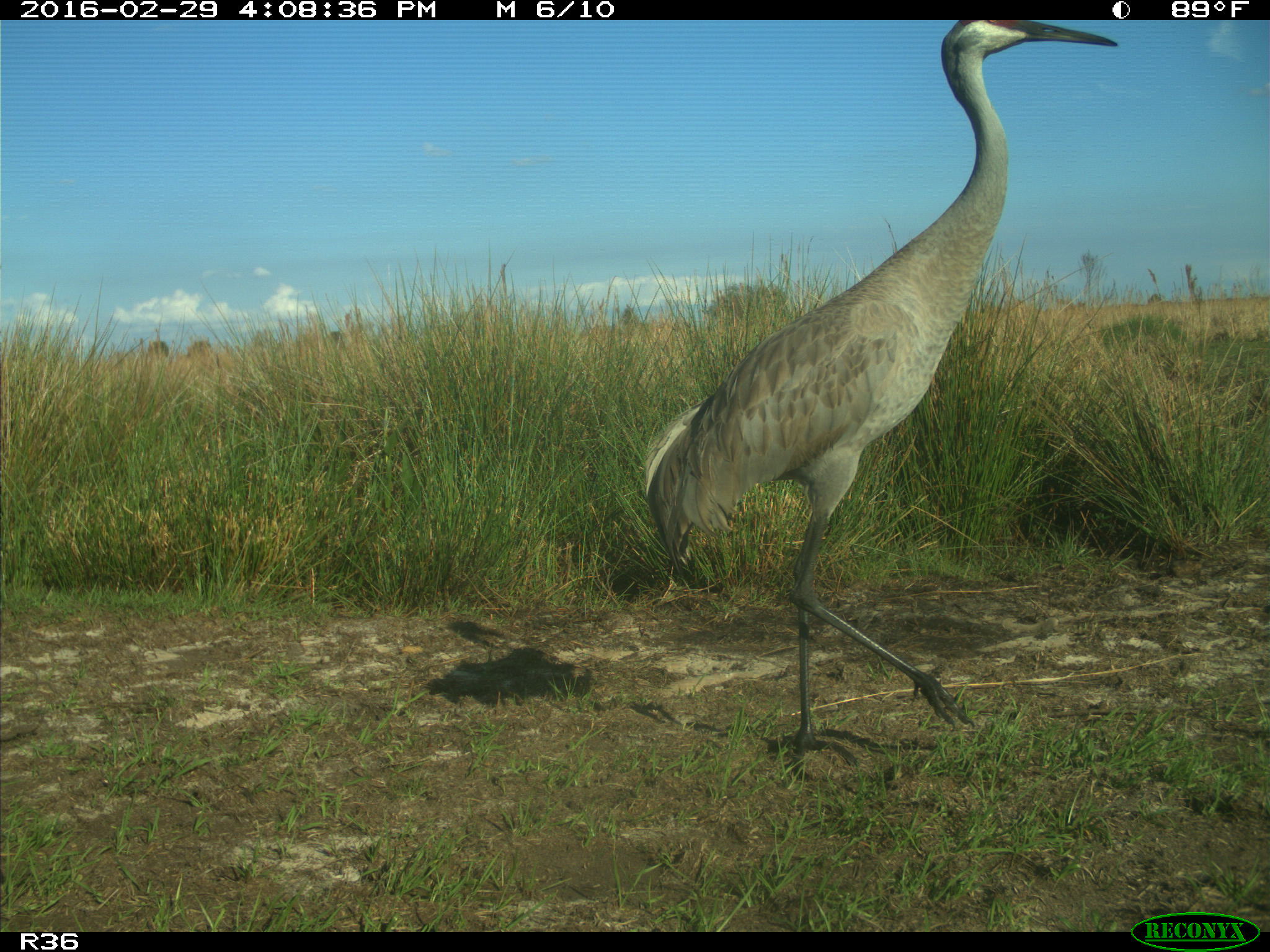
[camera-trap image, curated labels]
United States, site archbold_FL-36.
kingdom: Animalia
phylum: Chordata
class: Aves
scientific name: Aves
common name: birds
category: unidentified bird